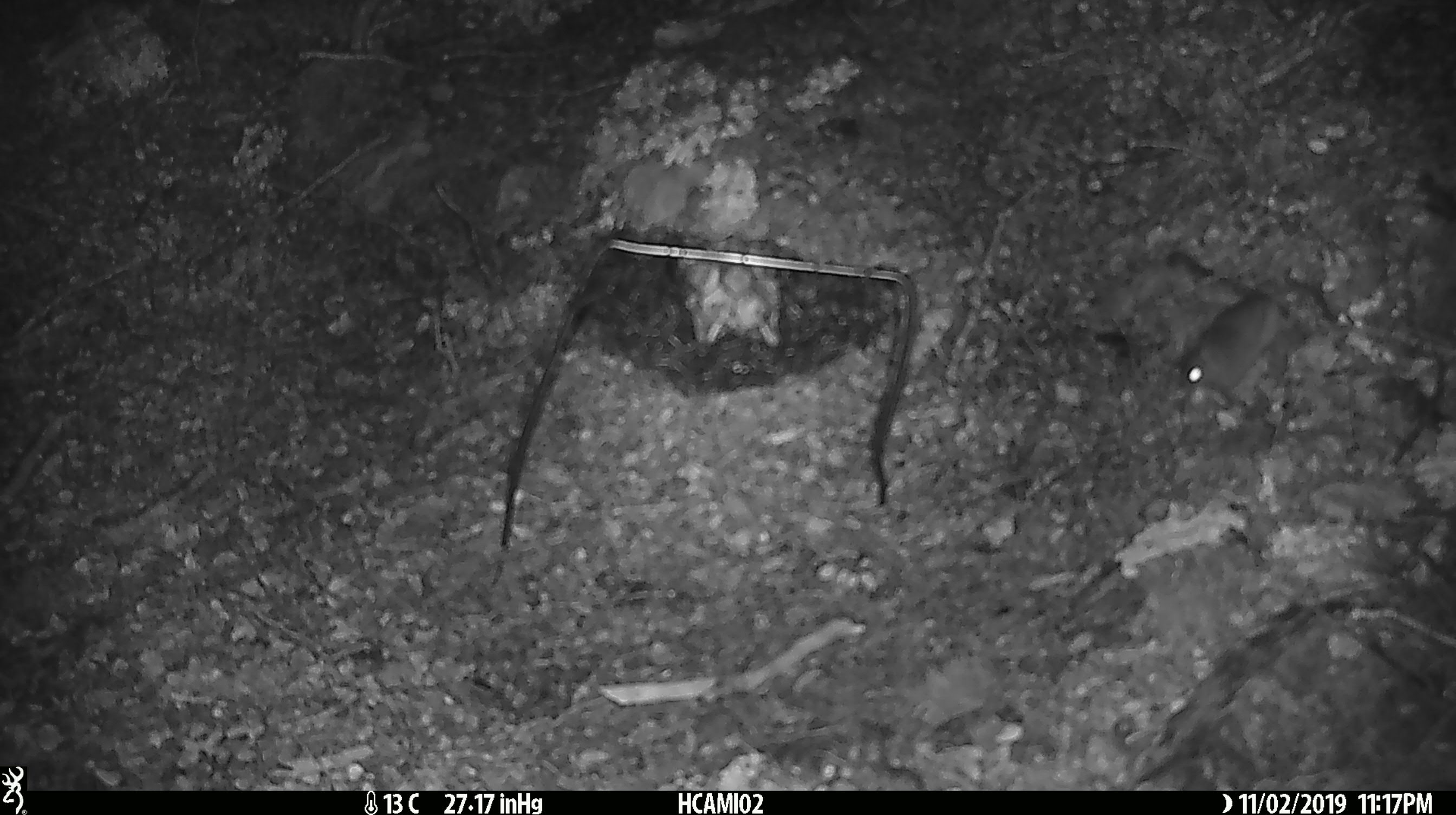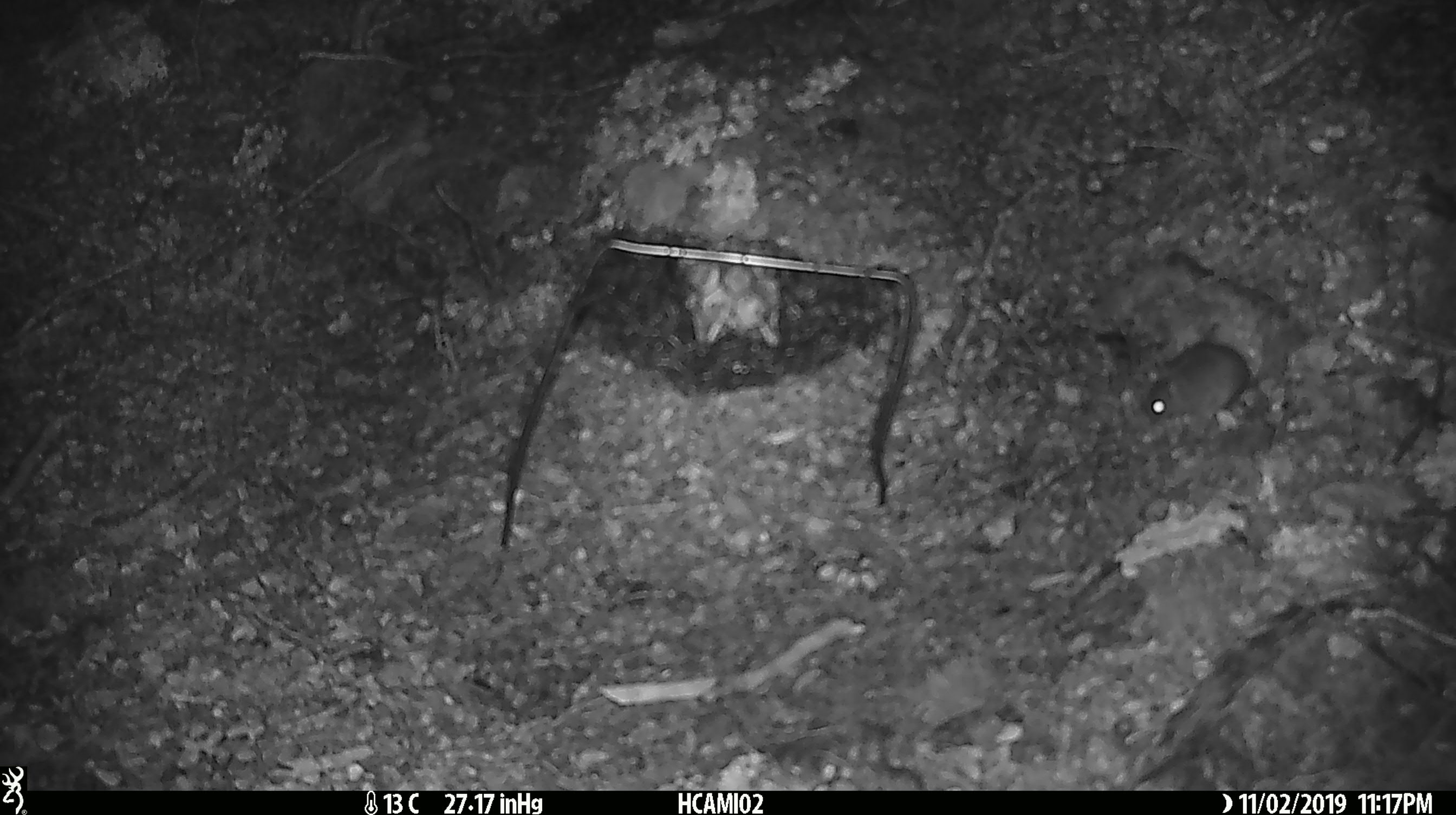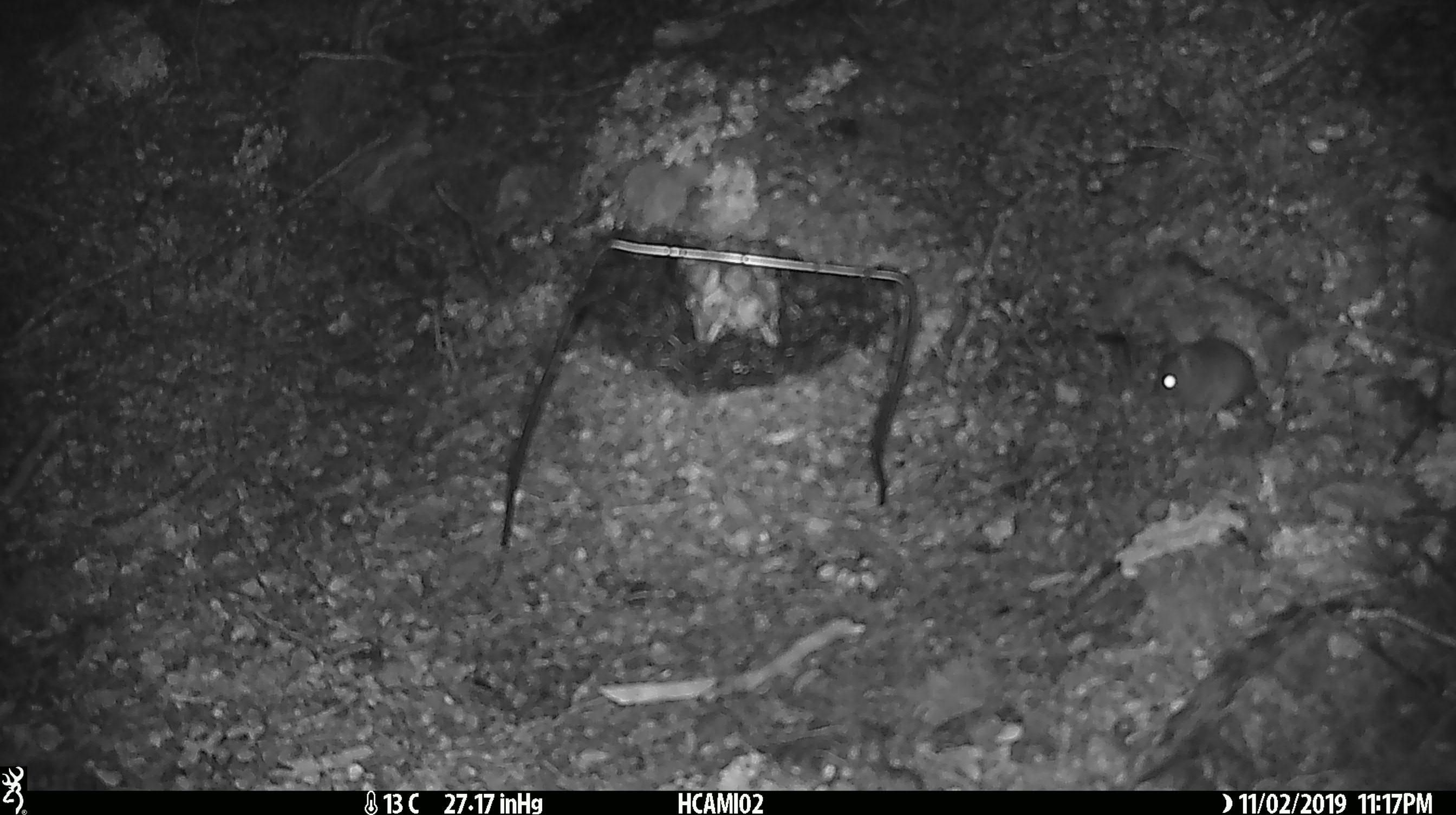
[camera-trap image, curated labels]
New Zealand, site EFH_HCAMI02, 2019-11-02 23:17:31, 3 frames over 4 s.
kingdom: Animalia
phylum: Chordata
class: Mammalia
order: Rodentia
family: Muridae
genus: Mus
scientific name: Mus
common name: mouse